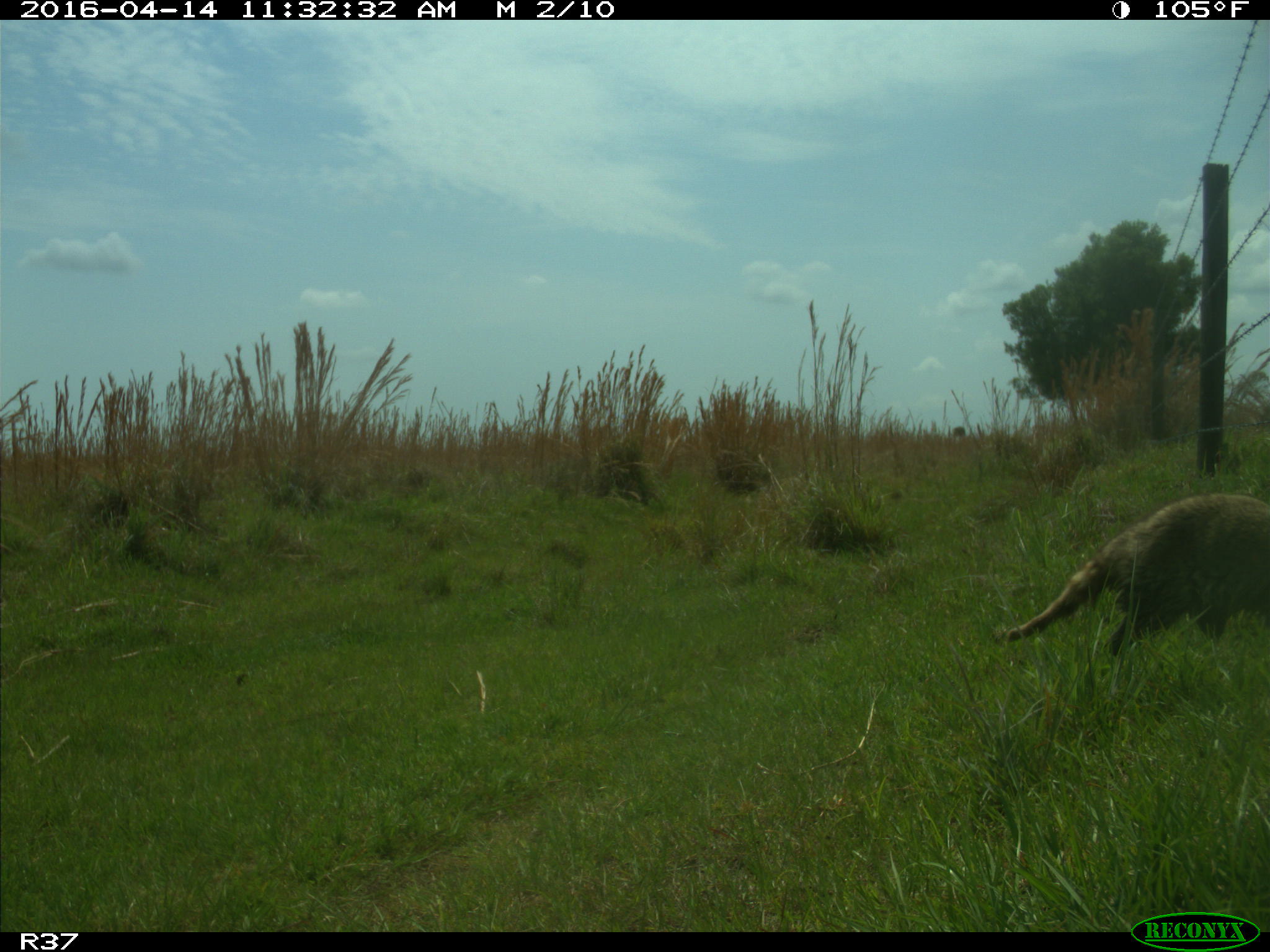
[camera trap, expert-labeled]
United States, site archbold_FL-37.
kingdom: Animalia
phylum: Chordata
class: Mammalia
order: Carnivora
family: Procyonidae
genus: Procyon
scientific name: Procyon lotor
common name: common raccoon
Procyon lotor (common raccoon).